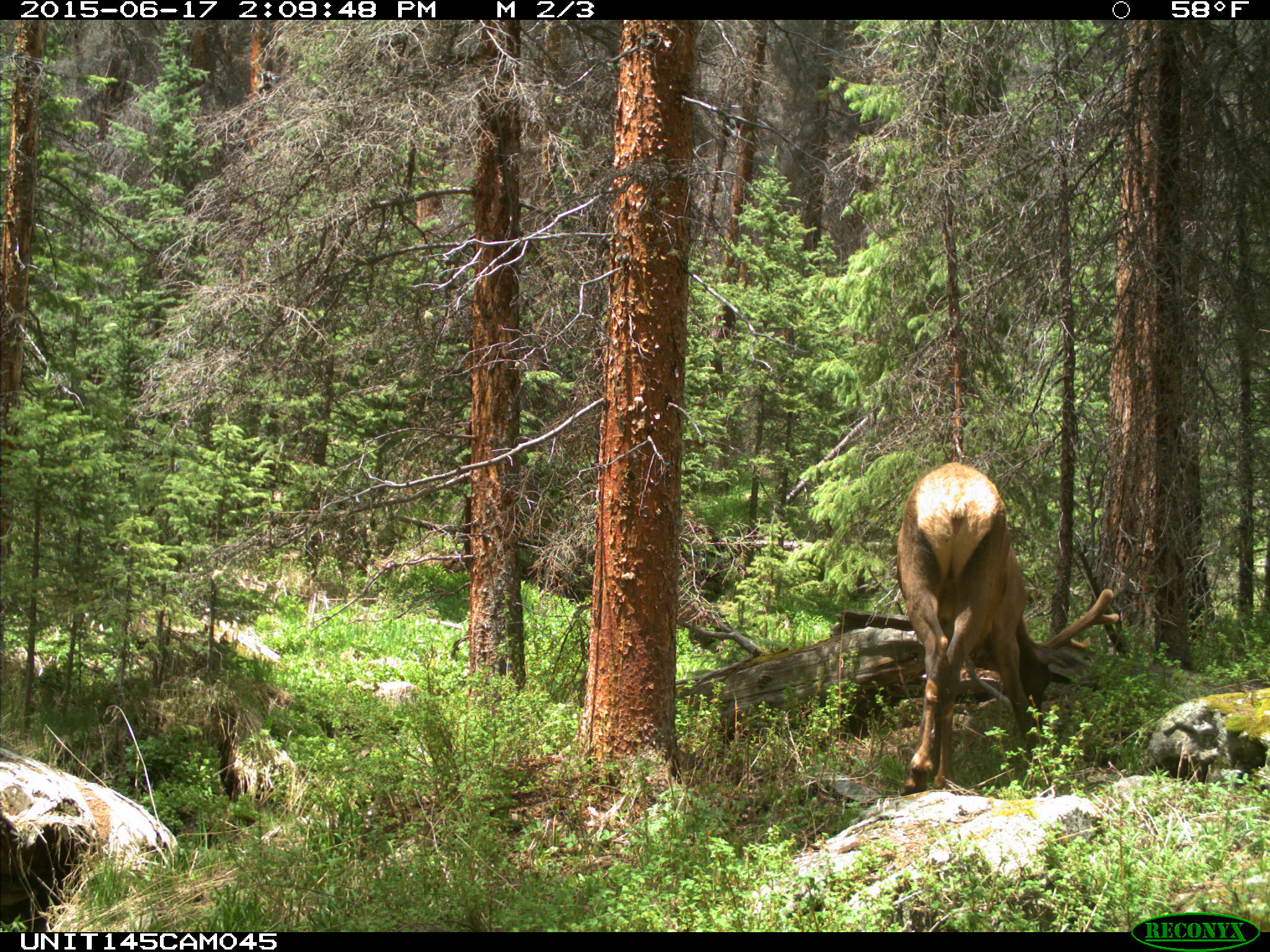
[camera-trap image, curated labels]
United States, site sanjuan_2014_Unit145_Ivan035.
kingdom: Animalia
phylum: Chordata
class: Mammalia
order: Artiodactyla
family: Cervidae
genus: Cervus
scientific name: Cervus elaphus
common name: red deer